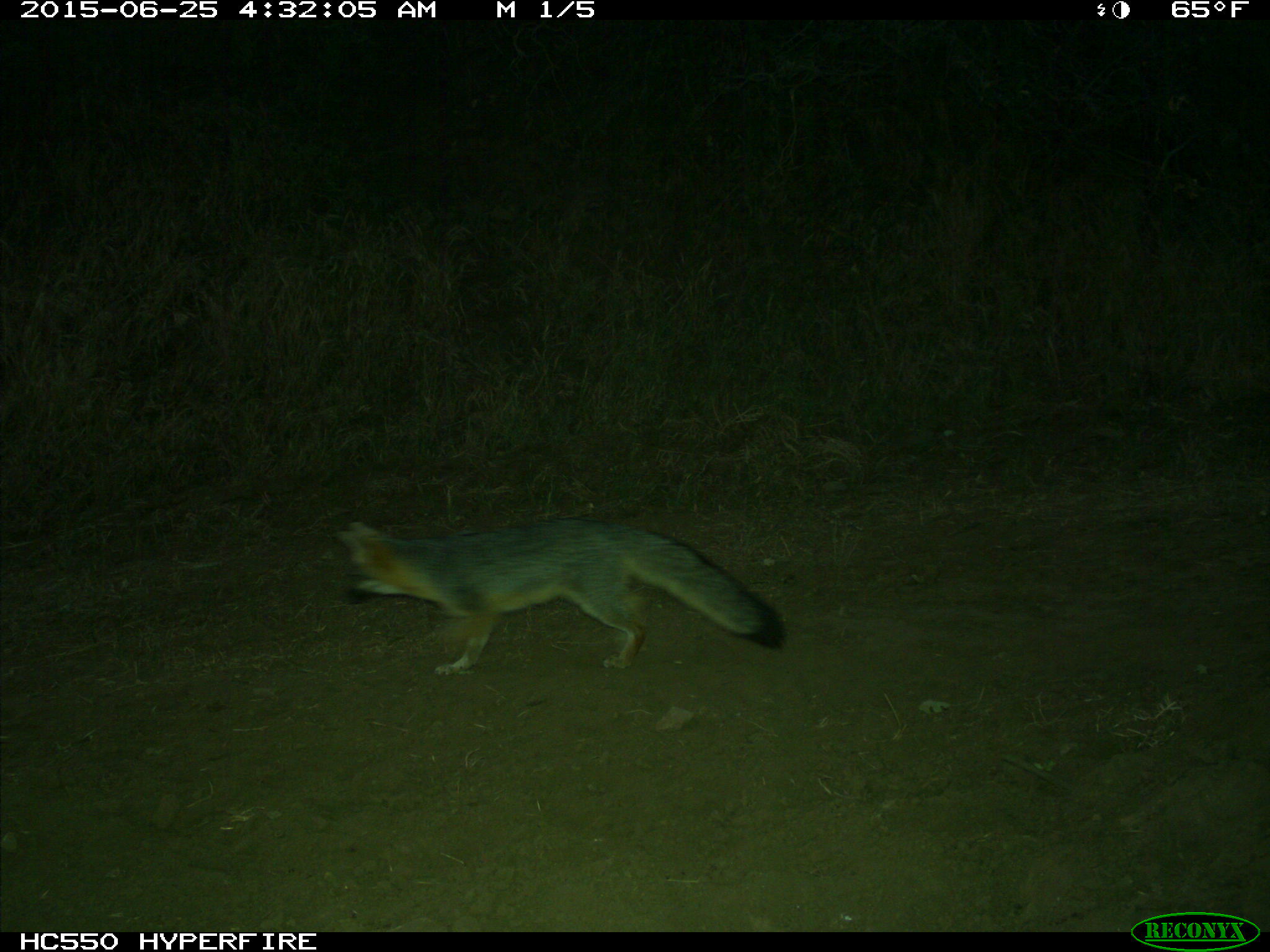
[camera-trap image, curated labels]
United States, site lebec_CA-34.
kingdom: Animalia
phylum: Chordata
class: Mammalia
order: Carnivora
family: Canidae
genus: Urocyon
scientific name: Urocyon cinereoargenteus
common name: gray fox